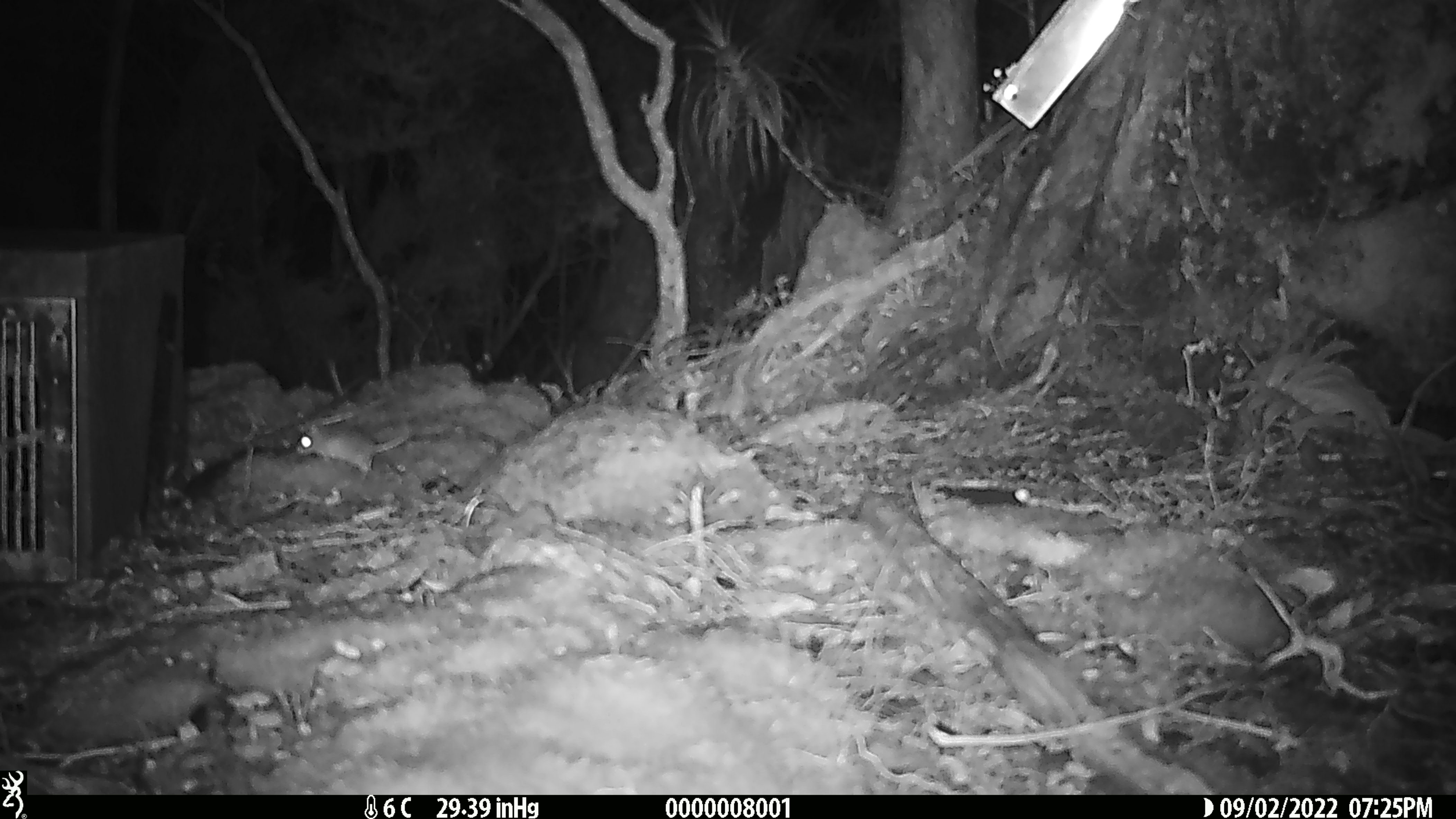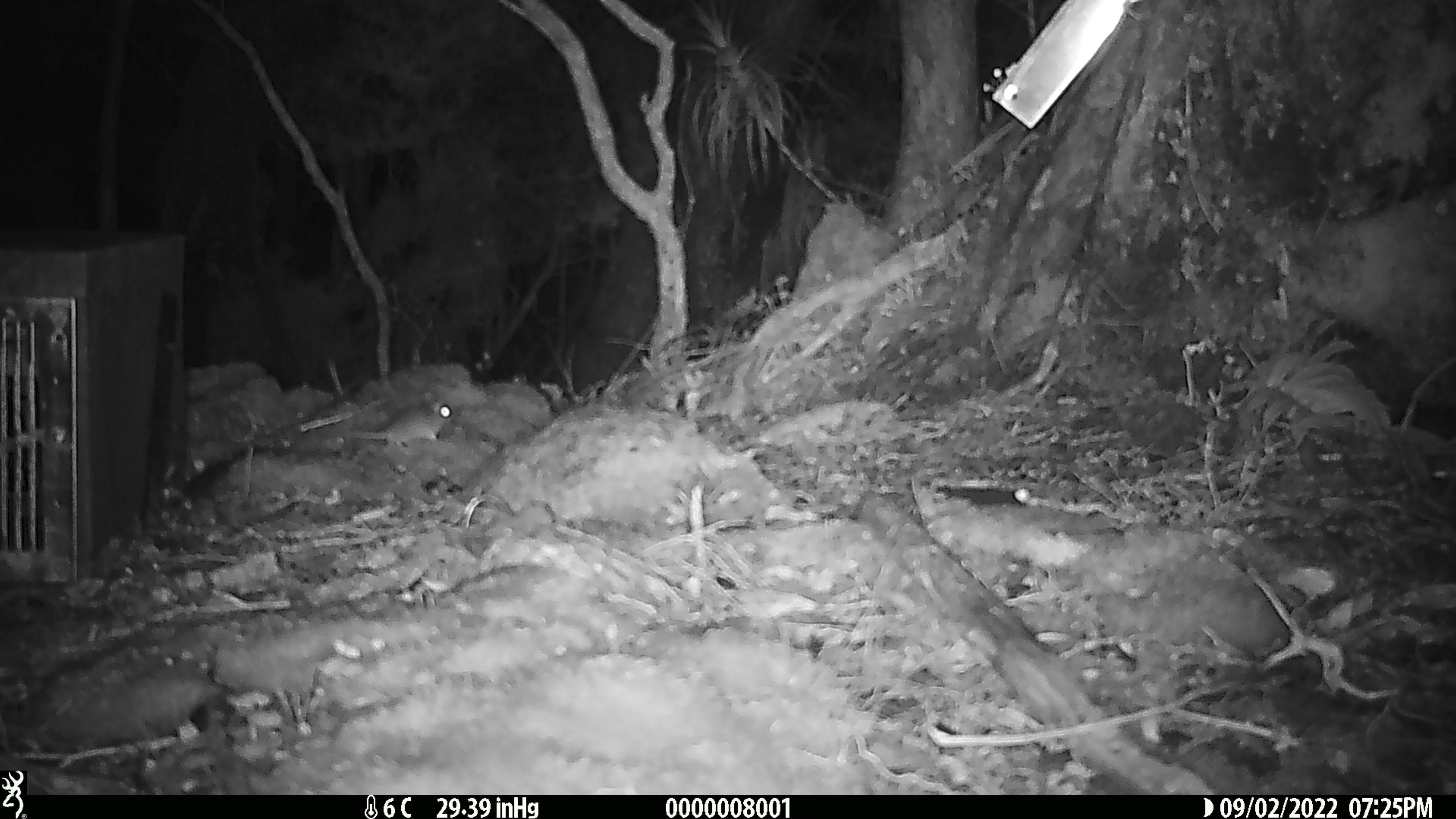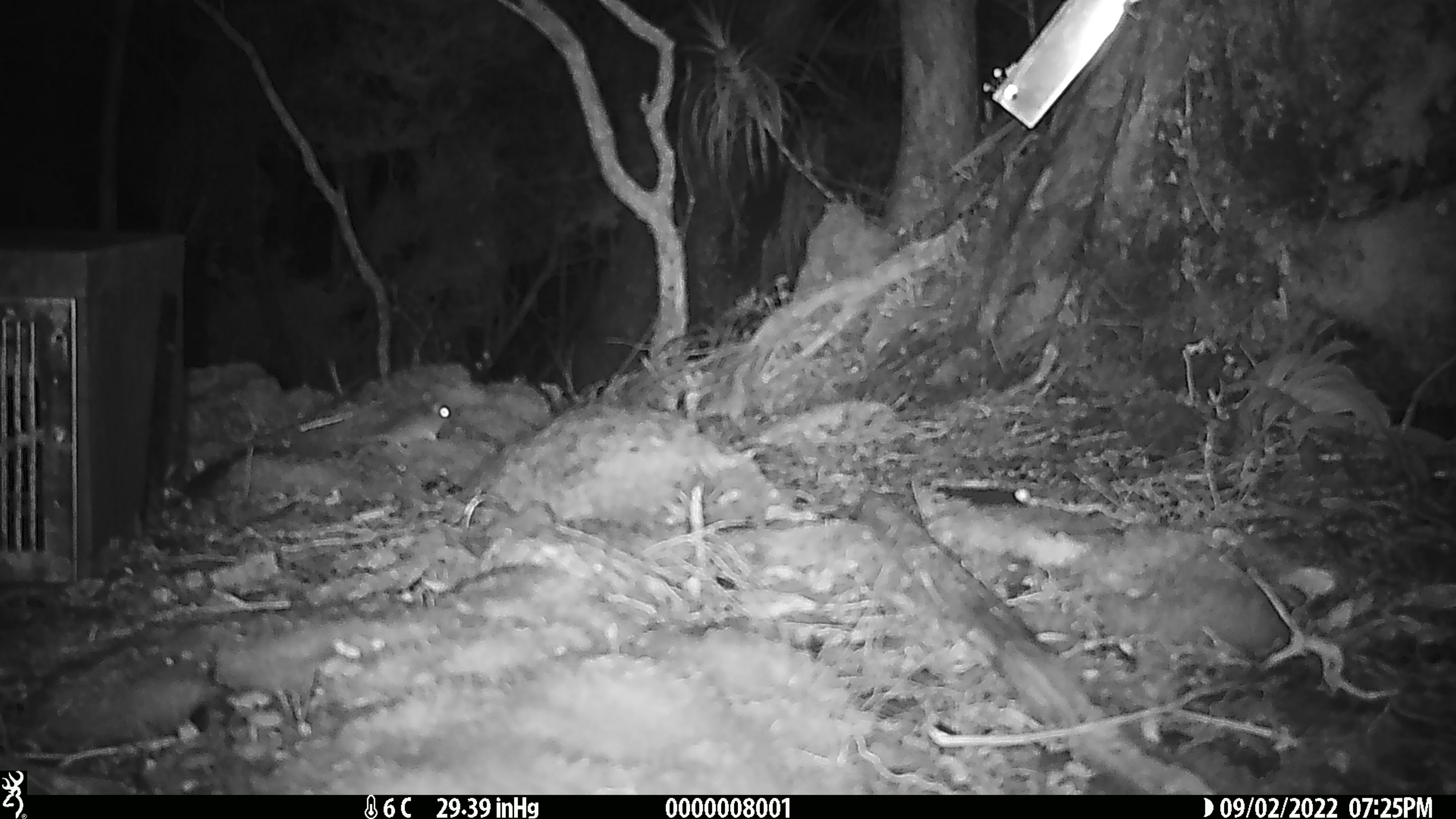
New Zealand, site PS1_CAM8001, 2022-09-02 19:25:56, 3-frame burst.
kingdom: Animalia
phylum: Chordata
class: Mammalia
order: Rodentia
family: Muridae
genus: Mus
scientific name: Mus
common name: mouse